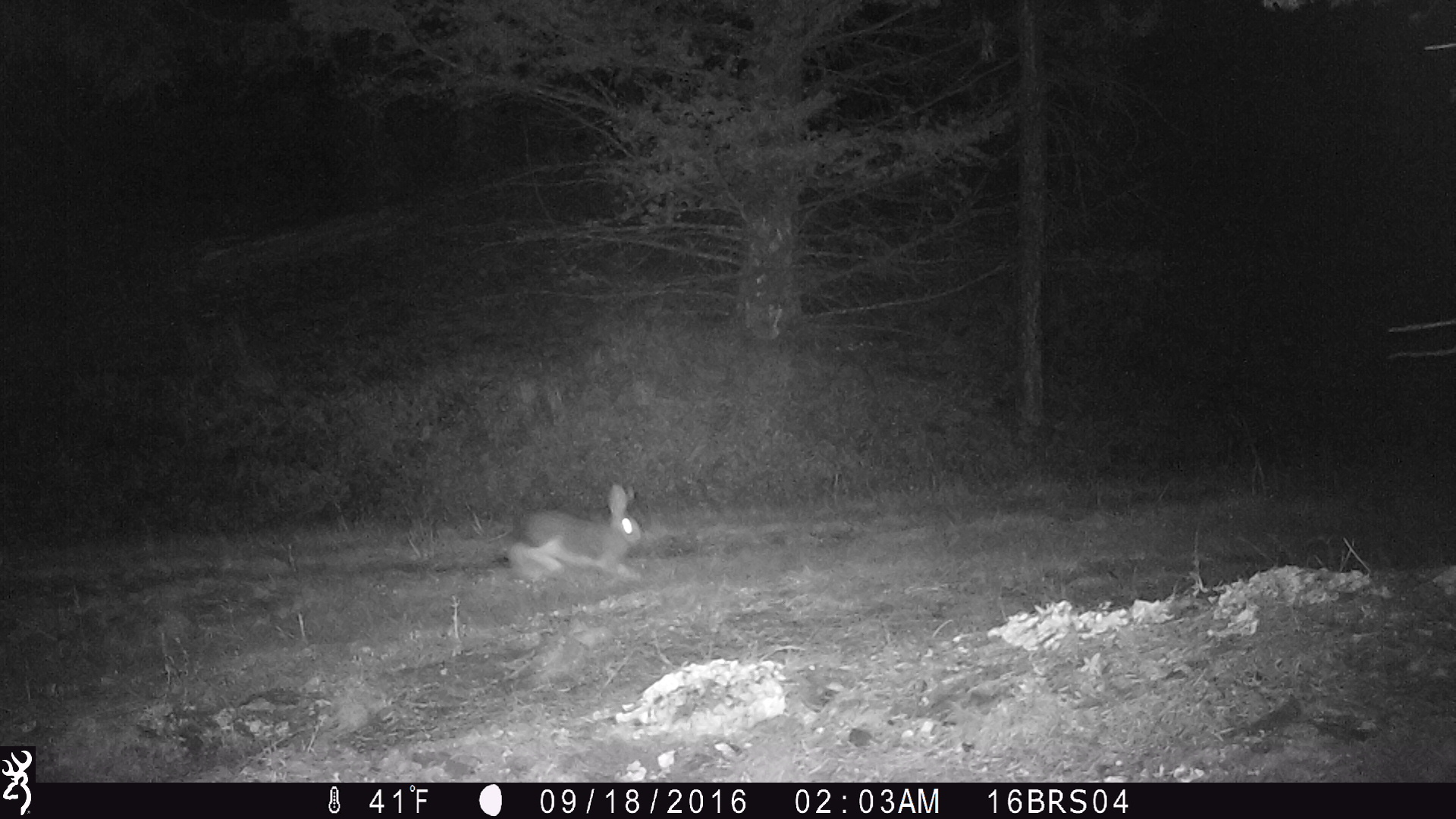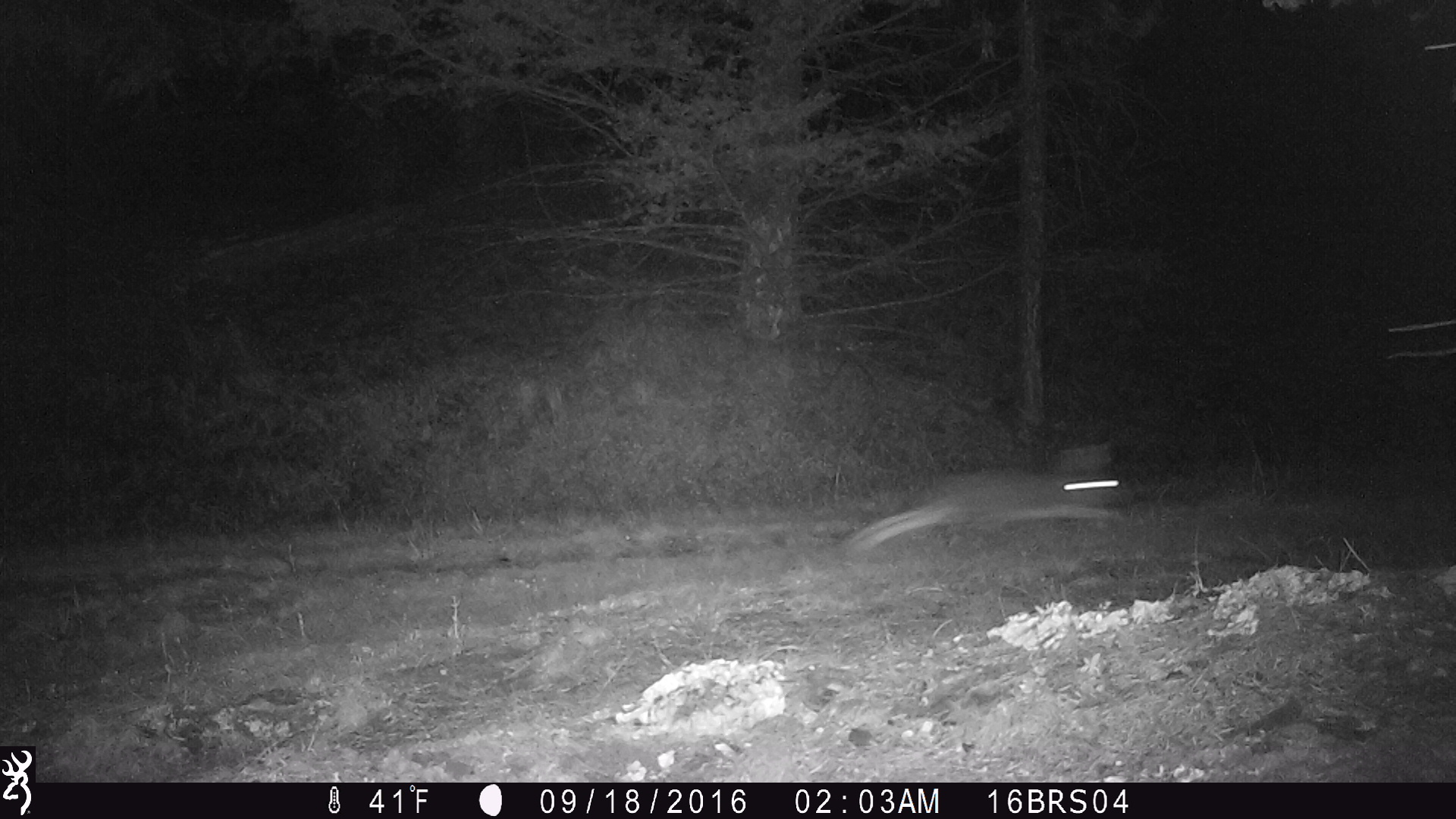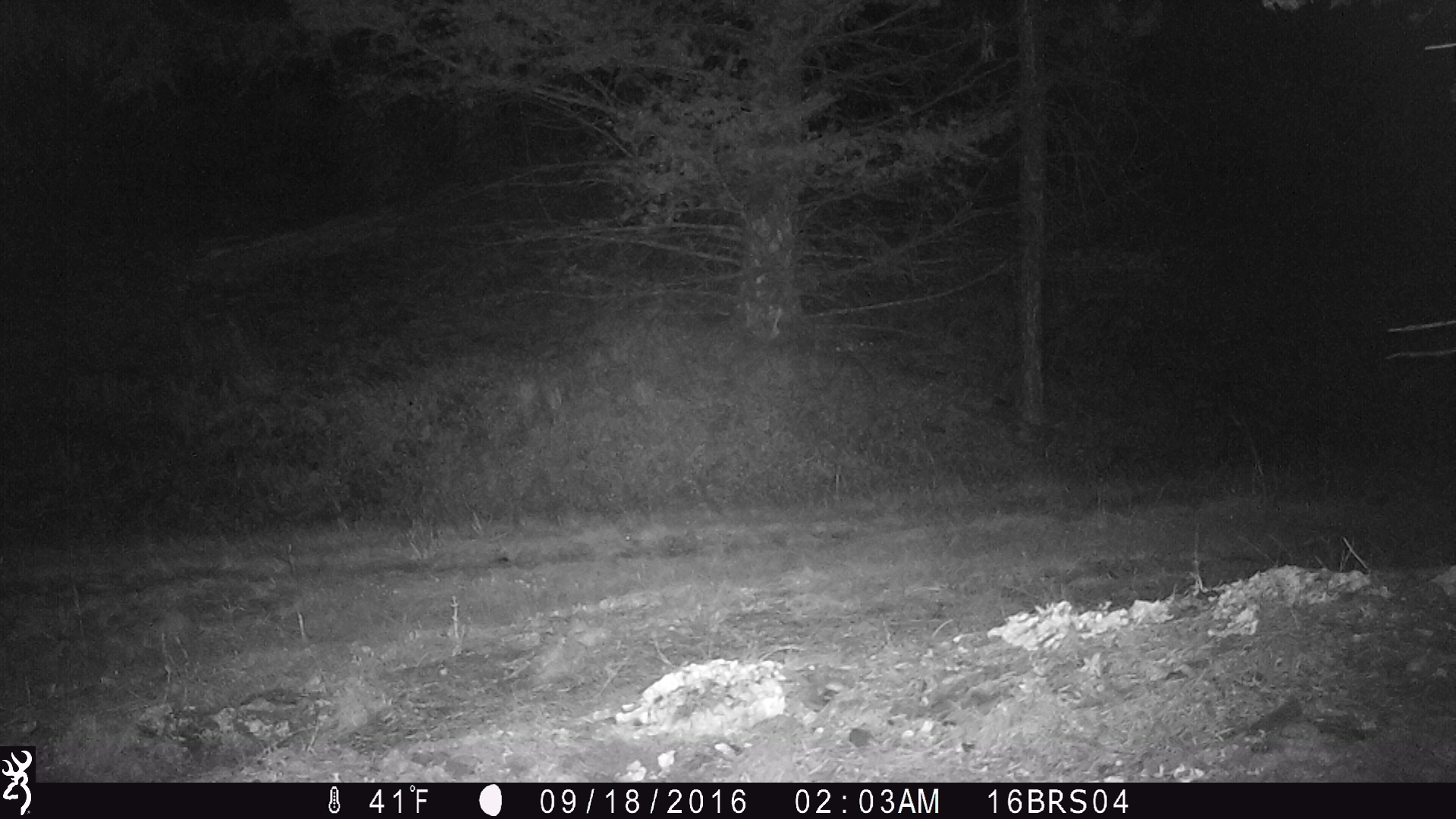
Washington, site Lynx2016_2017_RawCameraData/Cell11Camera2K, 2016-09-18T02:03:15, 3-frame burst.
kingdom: Animalia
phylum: Chordata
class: Mammalia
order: Lagomorpha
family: Leporidae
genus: Lepus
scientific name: Lepus americanus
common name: snowshoe hare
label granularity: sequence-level